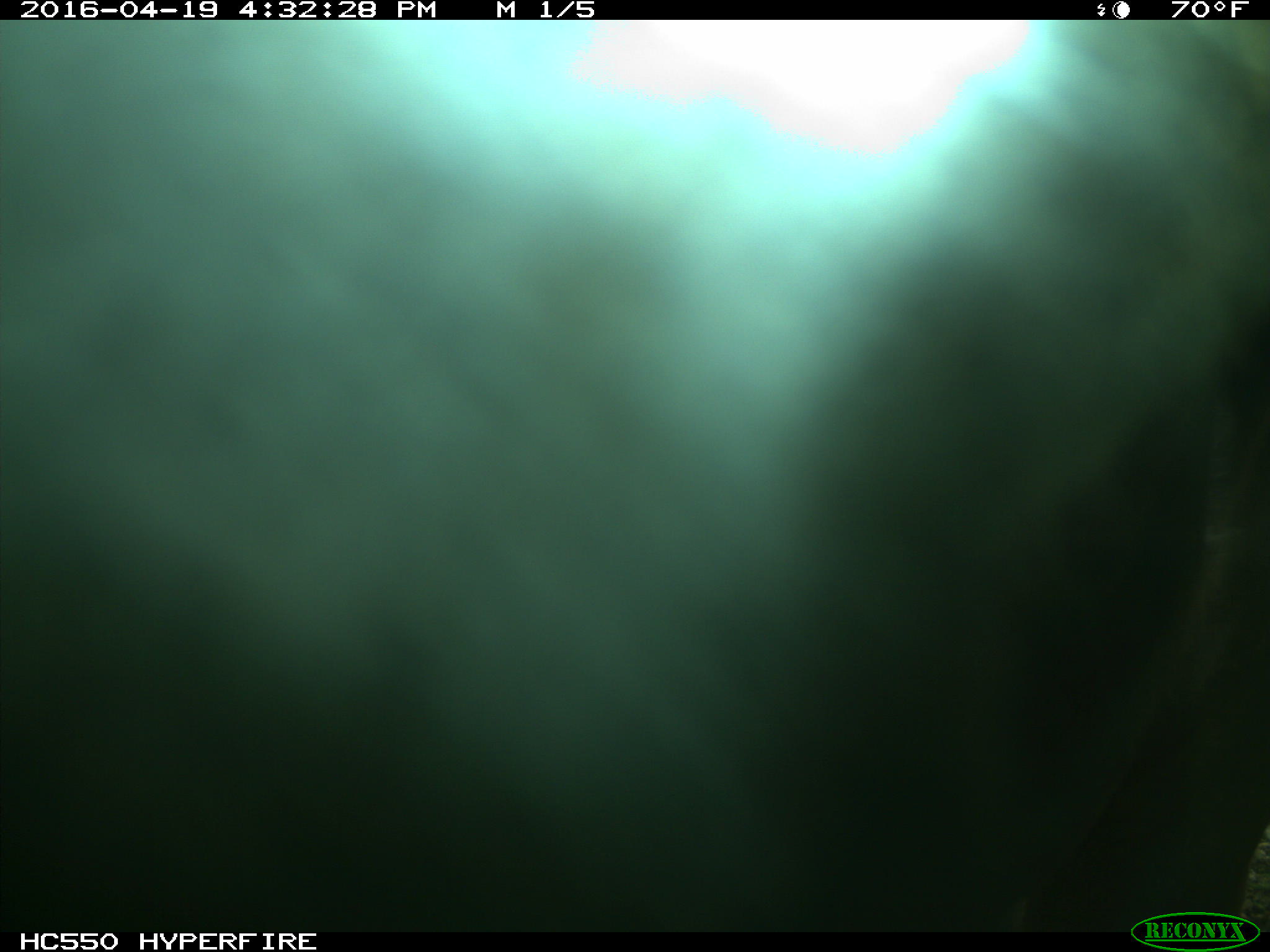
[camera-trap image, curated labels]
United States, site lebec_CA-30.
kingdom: Animalia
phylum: Chordata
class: Mammalia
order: Artiodactyla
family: Bovidae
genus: Bos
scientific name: Bos taurus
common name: domestic cow